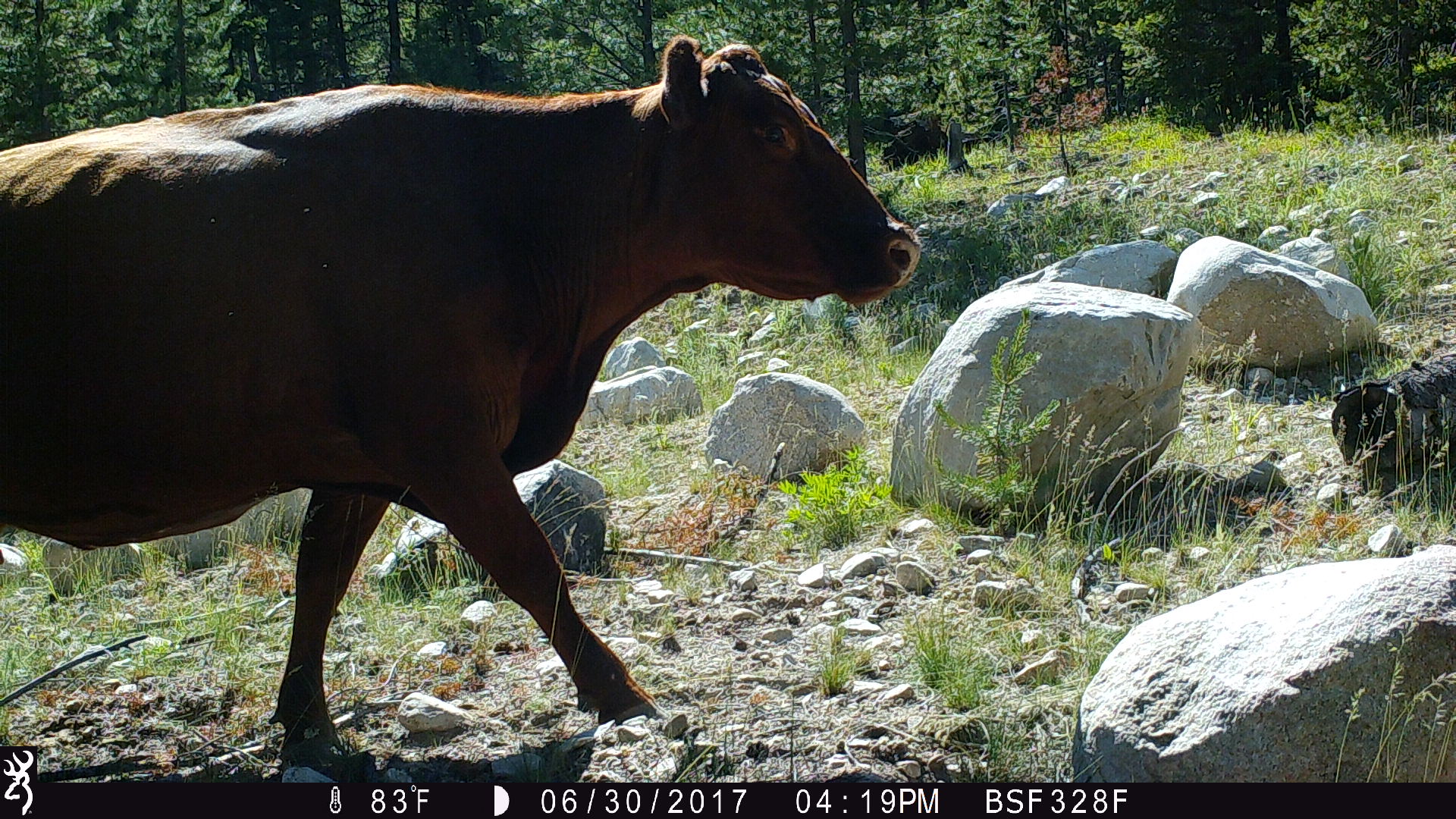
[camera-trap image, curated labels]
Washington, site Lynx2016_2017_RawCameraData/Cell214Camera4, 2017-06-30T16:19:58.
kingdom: Animalia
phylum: Chordata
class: Mammalia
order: Artiodactyla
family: Bovidae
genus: Bos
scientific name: Bos taurus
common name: domestic cattle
Domestic cattle (Bos taurus). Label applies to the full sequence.